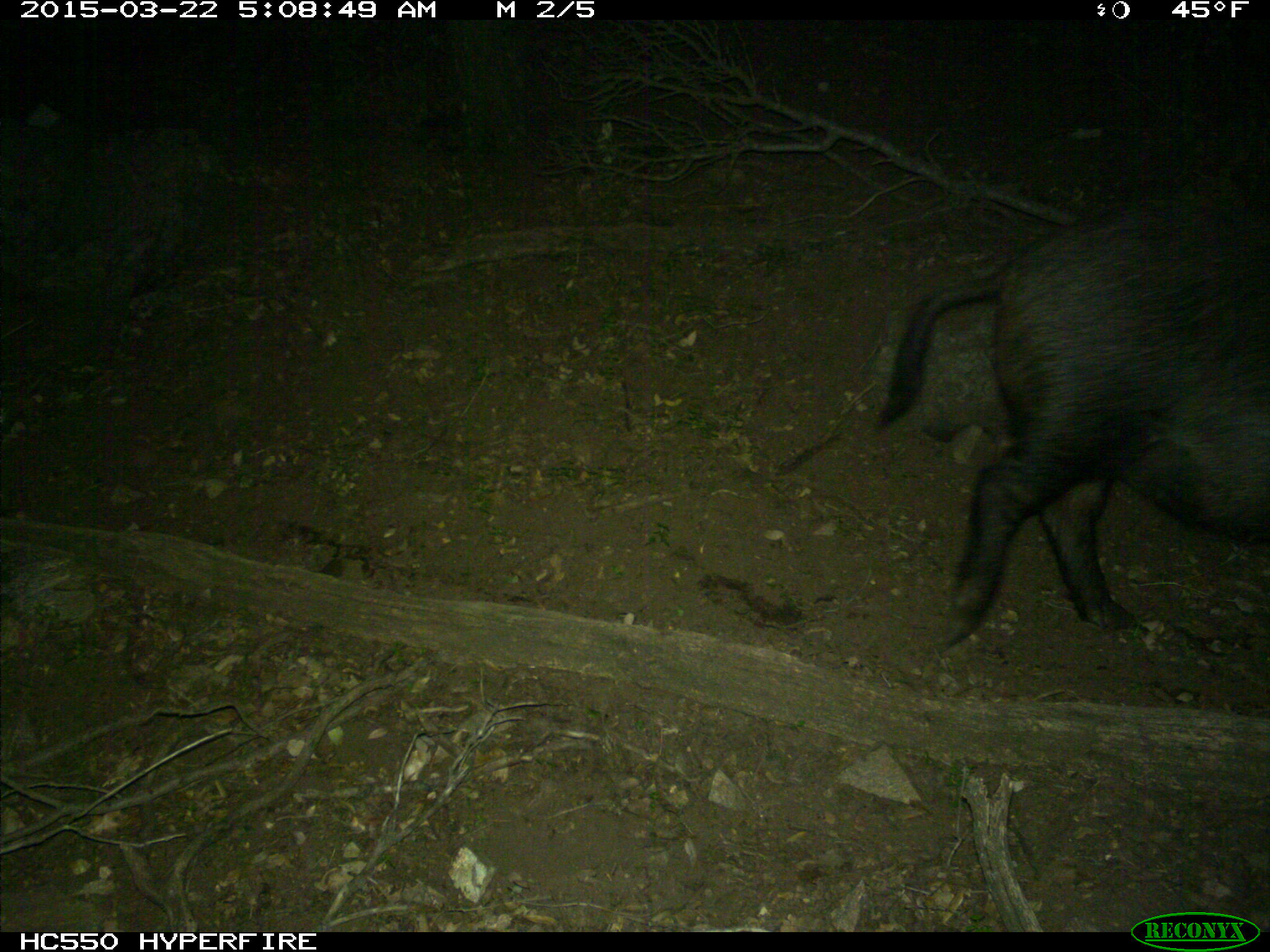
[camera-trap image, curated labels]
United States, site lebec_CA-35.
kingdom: Animalia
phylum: Chordata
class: Mammalia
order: Artiodactyla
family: Suidae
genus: Sus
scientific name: Sus scrofa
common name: wild boar